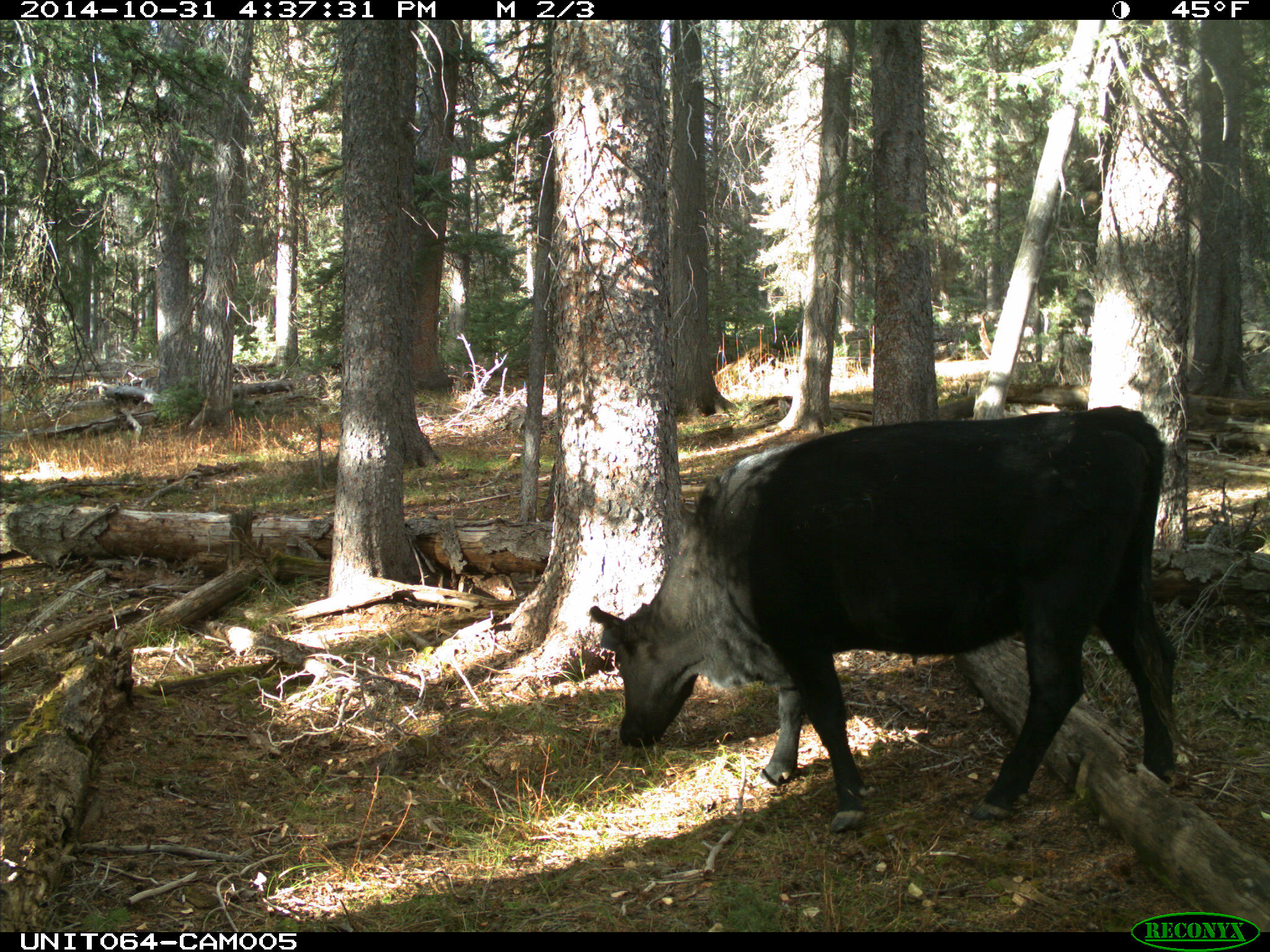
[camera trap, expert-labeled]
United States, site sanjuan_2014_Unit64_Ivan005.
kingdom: Animalia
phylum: Chordata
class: Mammalia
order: Artiodactyla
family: Bovidae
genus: Bos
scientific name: Bos taurus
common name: domestic cow